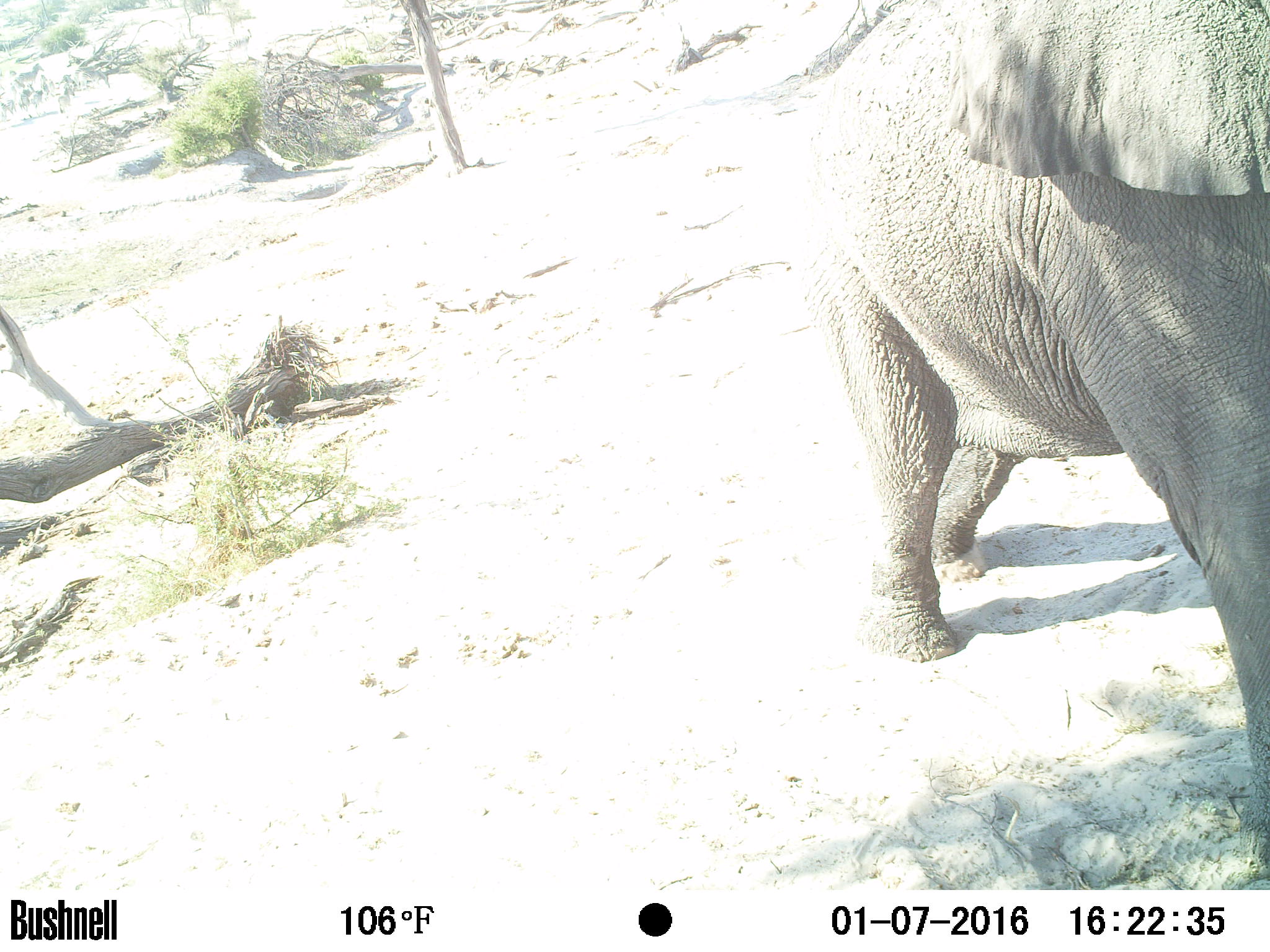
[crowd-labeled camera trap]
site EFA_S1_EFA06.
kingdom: Animalia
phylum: Chordata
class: Mammalia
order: Proboscidea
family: Elephantidae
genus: Loxodonta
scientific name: Loxodonta africana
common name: african bush elephant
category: elephant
Elephant (african bush elephant) (Loxodonta africana), count 1. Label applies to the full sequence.